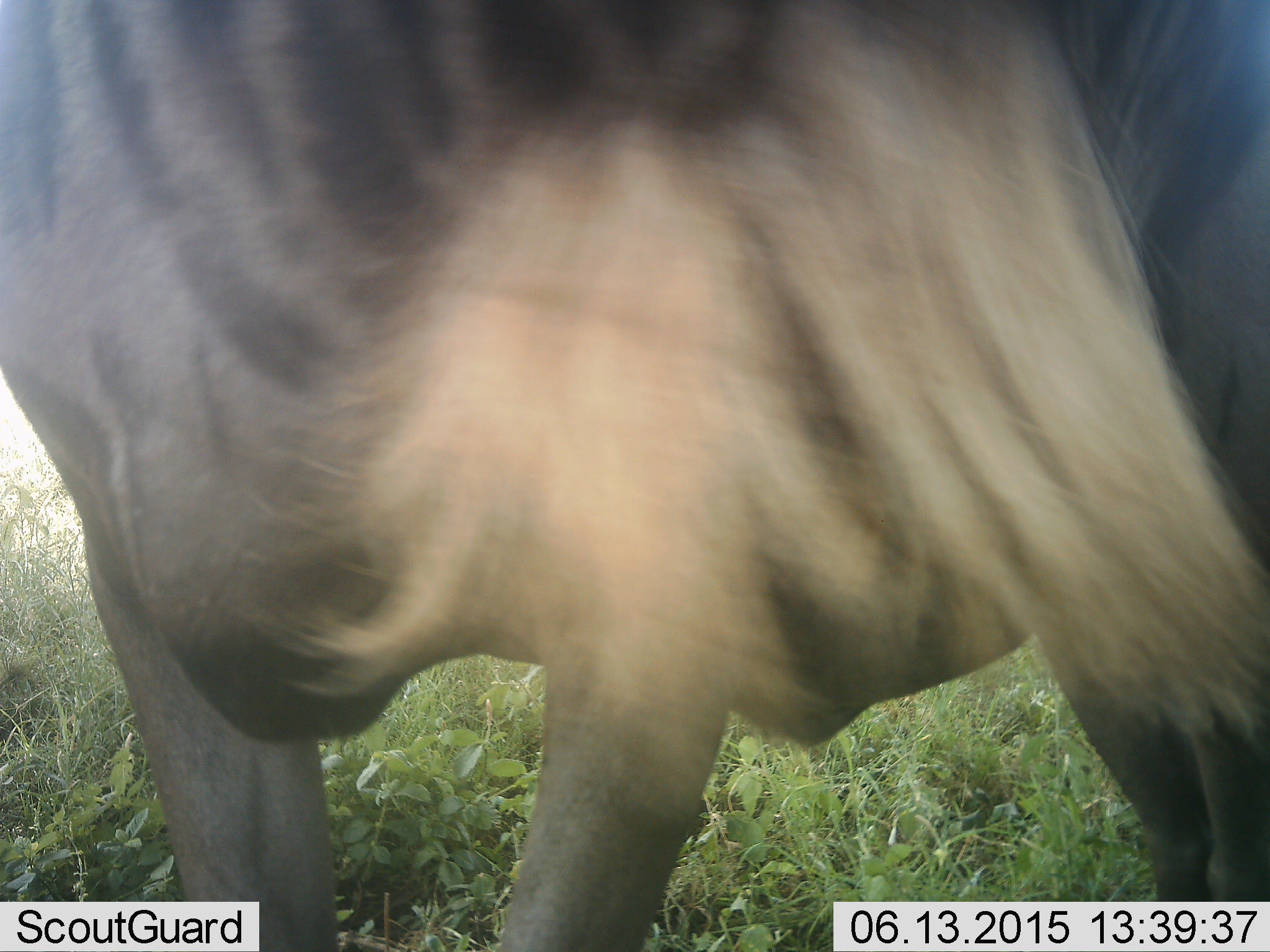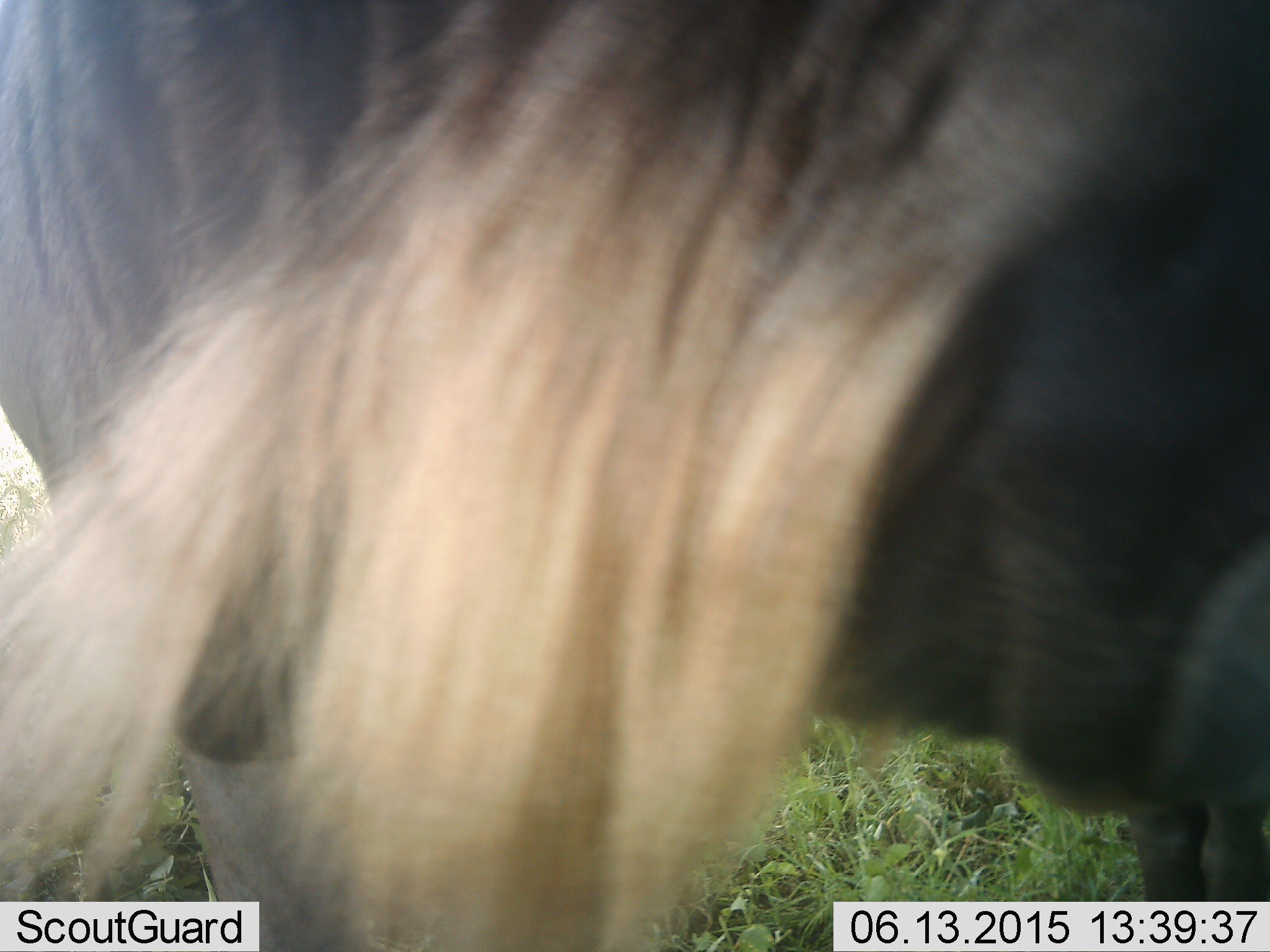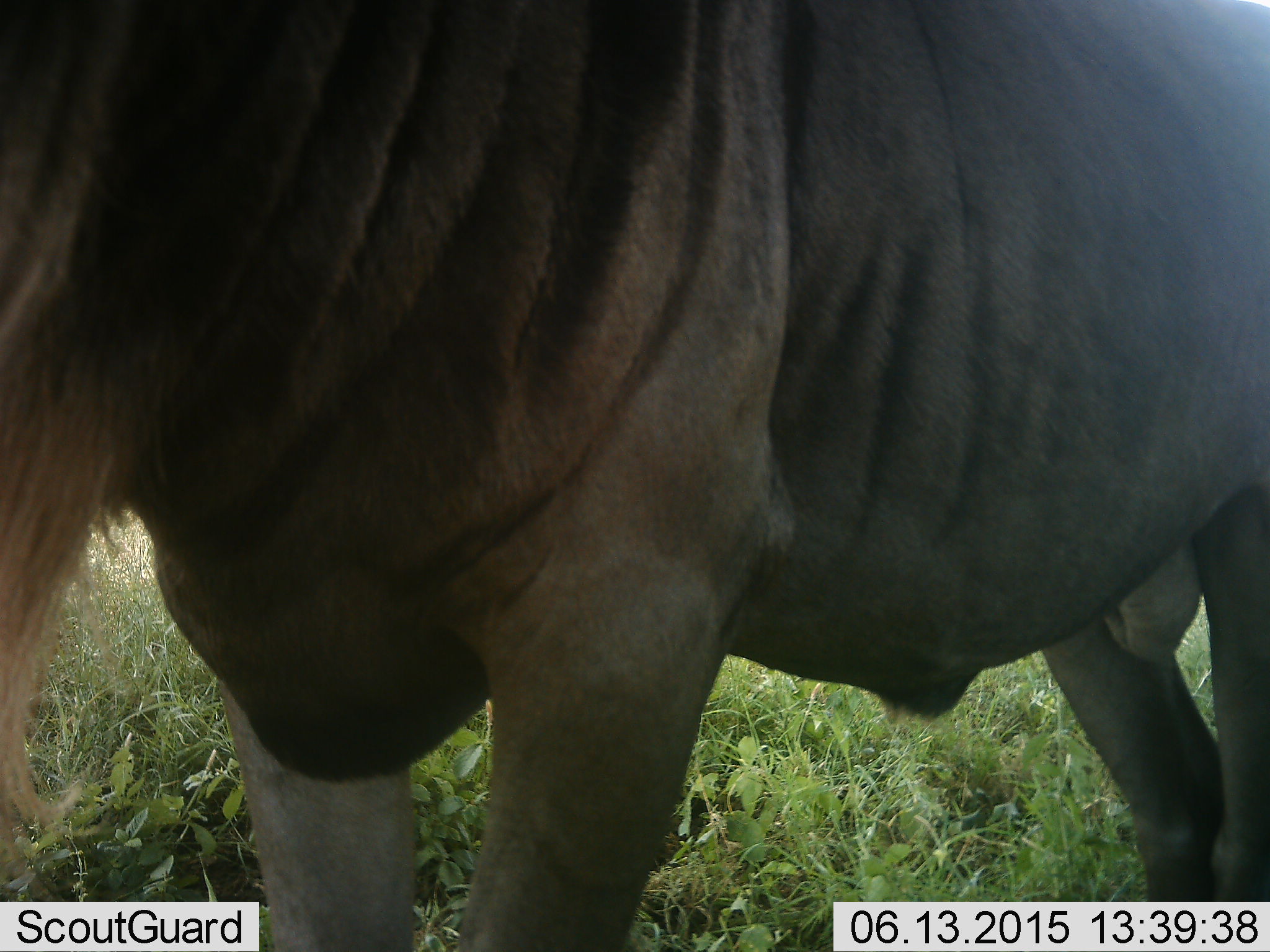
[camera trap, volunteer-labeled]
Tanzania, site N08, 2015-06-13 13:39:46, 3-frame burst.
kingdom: Animalia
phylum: Chordata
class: Mammalia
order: Artiodactyla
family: Bovidae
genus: Connochaetes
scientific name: Connochaetes taurinus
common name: blue wildebeest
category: wildebeest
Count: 1.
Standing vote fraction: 80%.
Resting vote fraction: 0%.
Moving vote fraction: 30%.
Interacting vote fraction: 0%.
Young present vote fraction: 0%.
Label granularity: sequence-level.